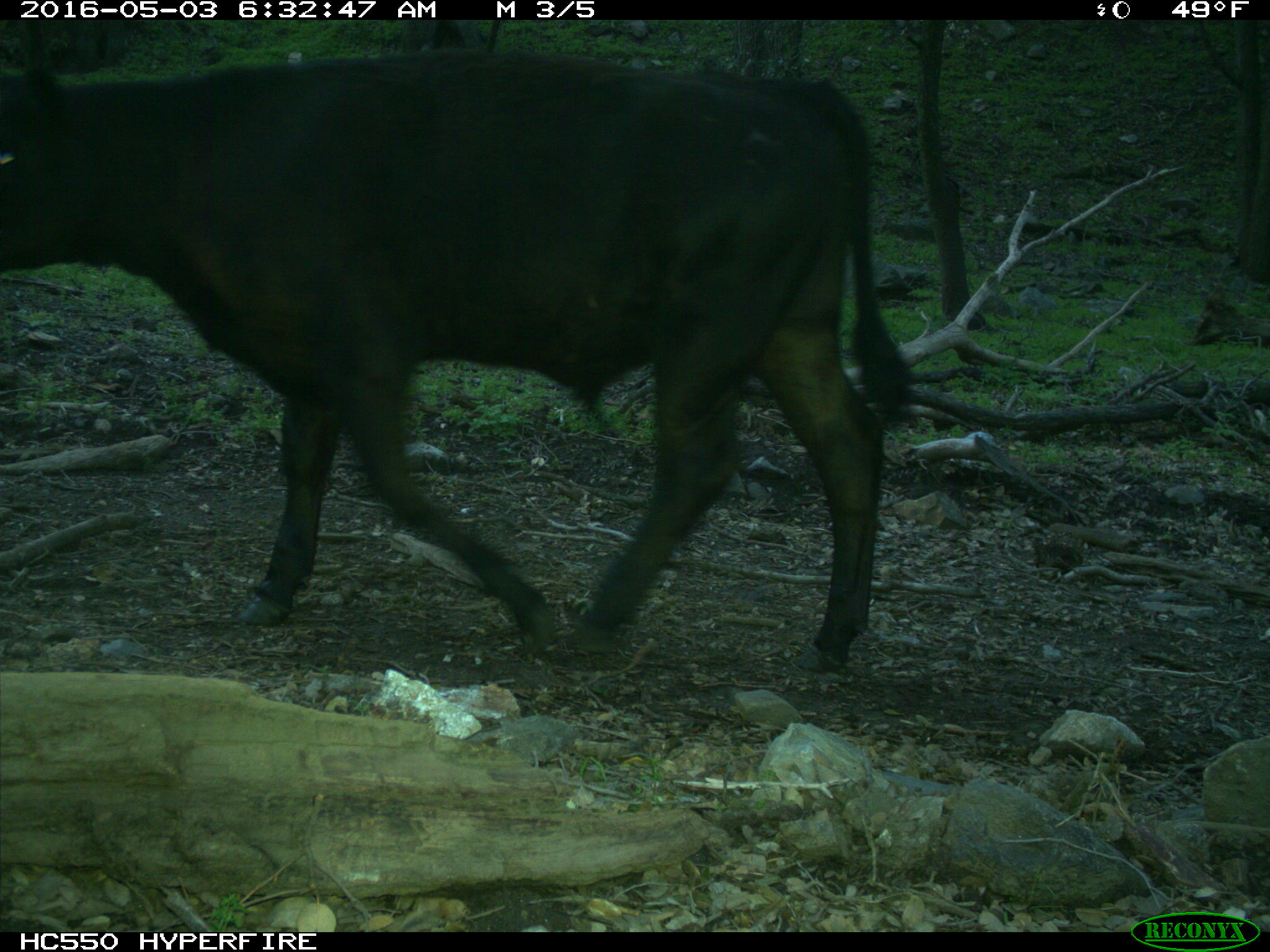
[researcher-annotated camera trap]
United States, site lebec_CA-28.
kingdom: Animalia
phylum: Chordata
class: Mammalia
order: Artiodactyla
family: Bovidae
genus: Bos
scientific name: Bos taurus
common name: domestic cow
Bos taurus (domestic cow).